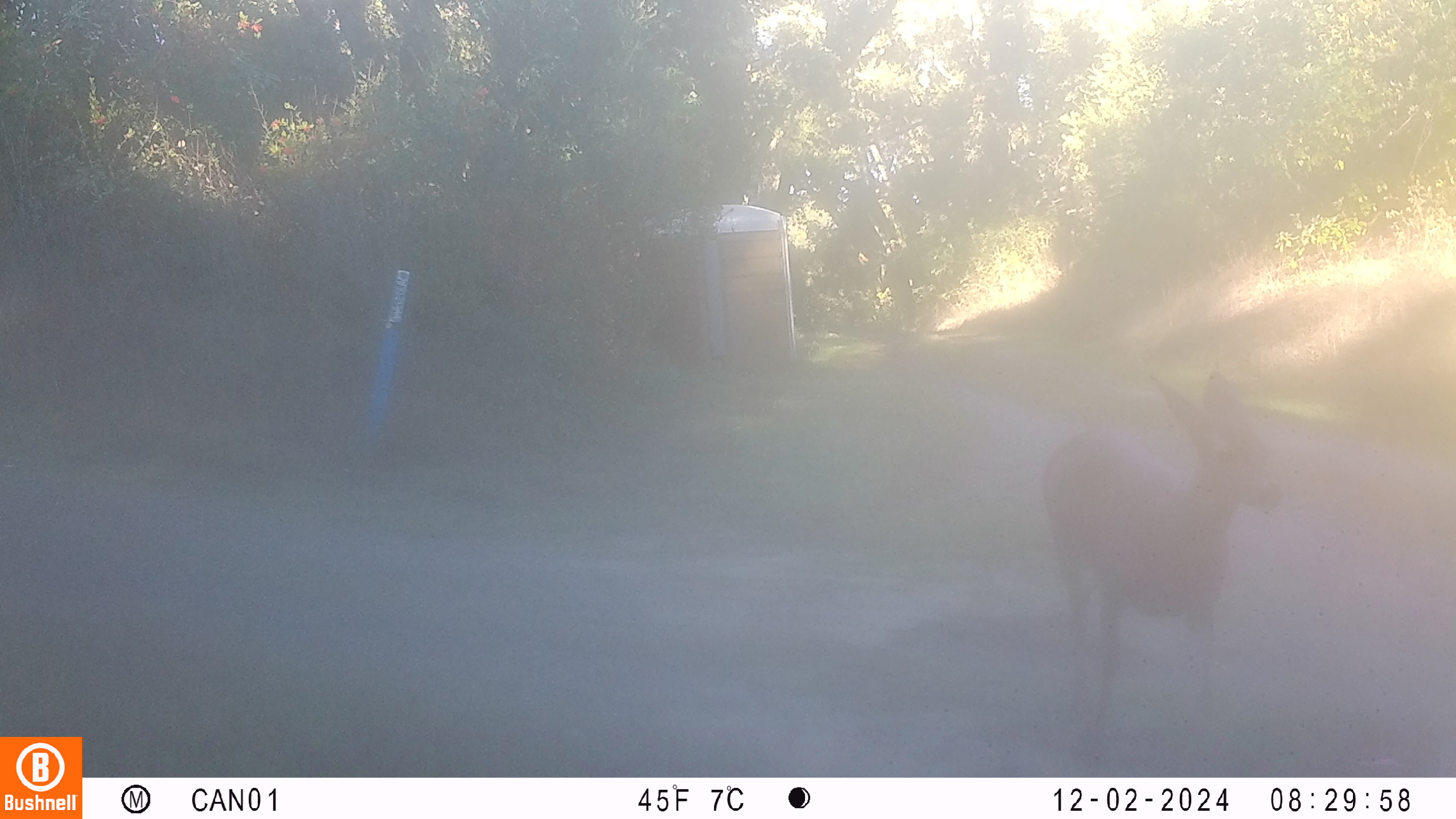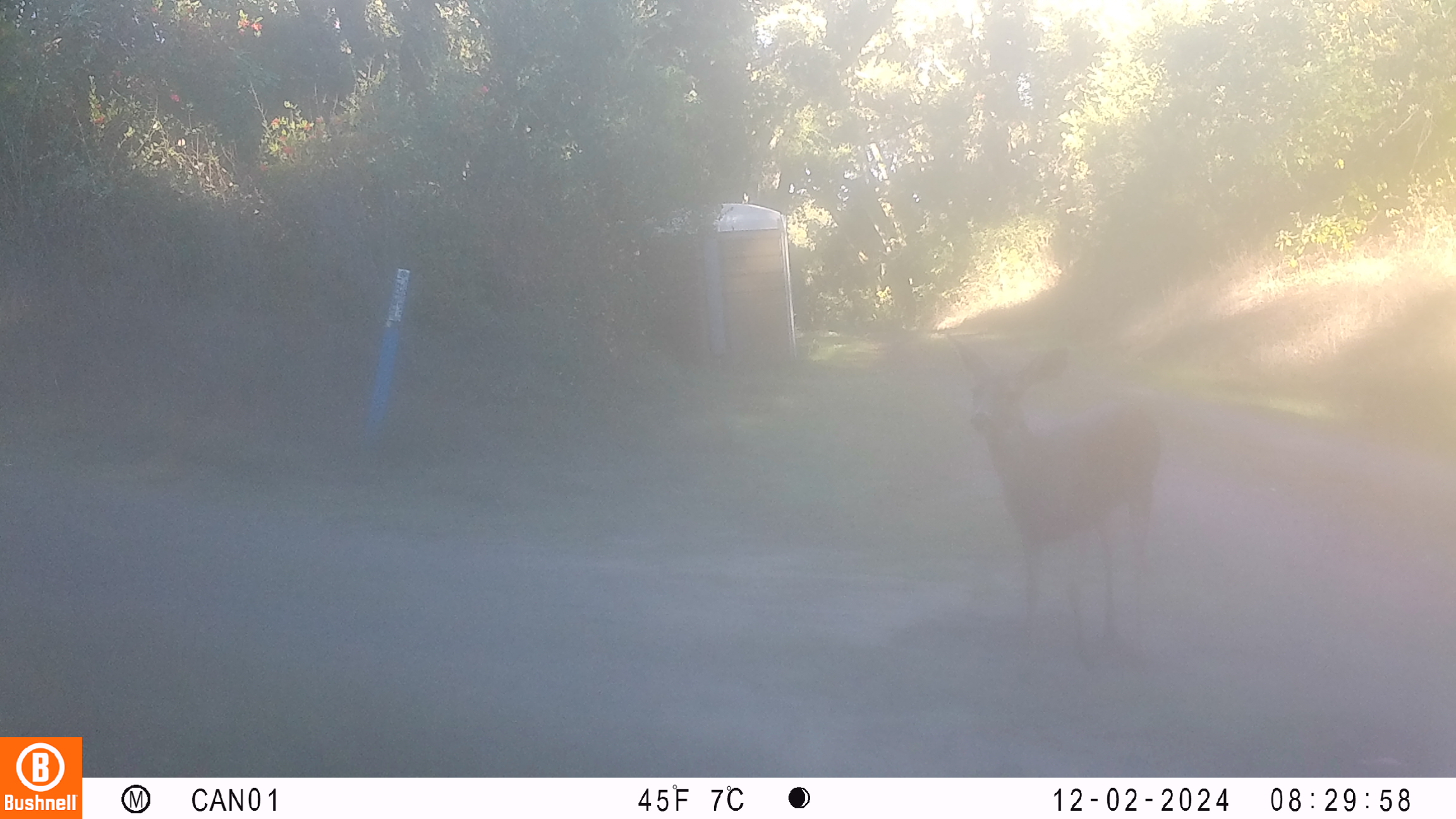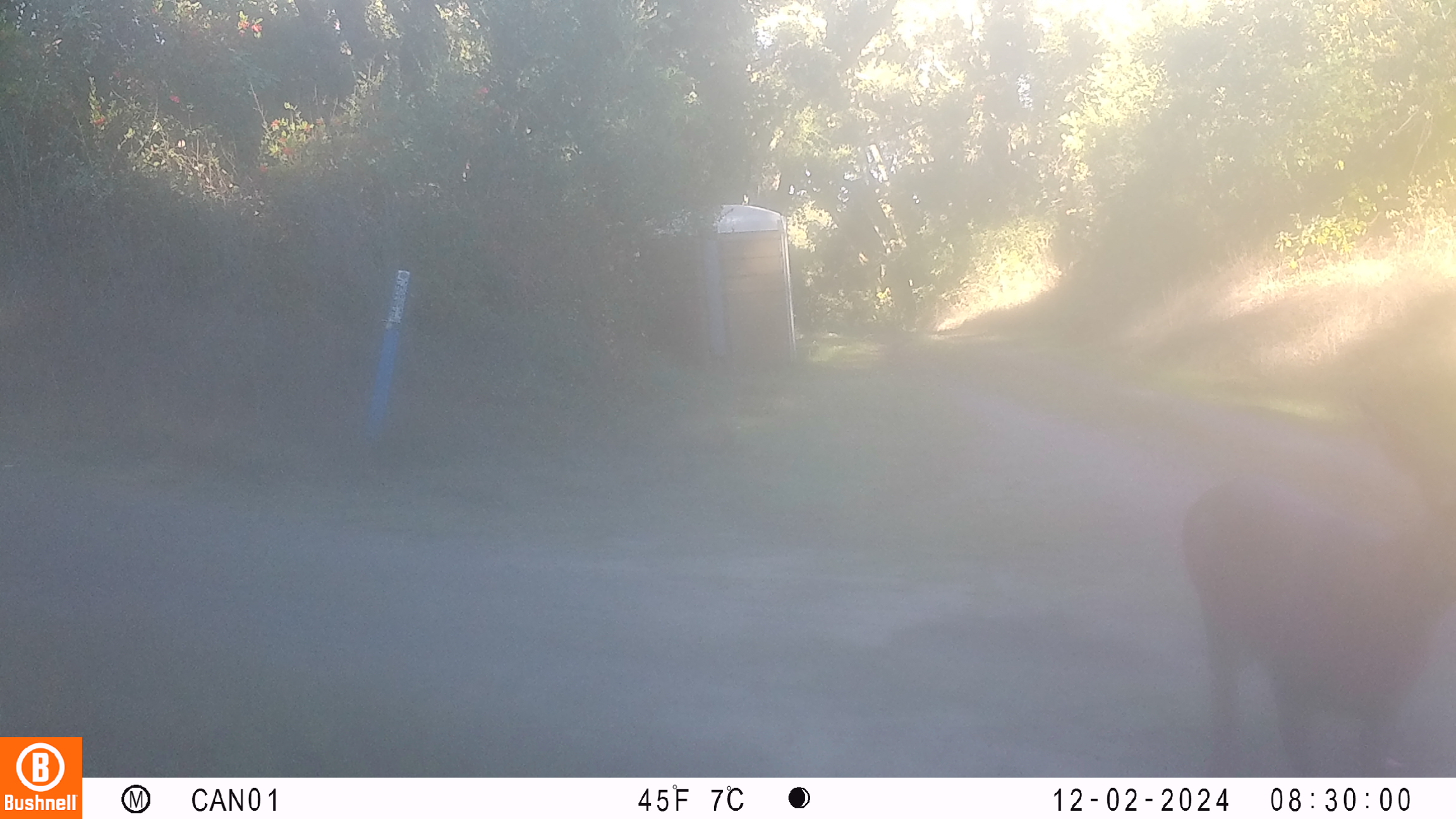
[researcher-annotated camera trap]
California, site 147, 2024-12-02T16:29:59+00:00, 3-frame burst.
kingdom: Animalia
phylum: Chordata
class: Mammalia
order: Artiodactyla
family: Cervidae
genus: Odocoileus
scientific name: Odocoileus hemionus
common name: mule deer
Mule deer (Odocoileus hemionus).